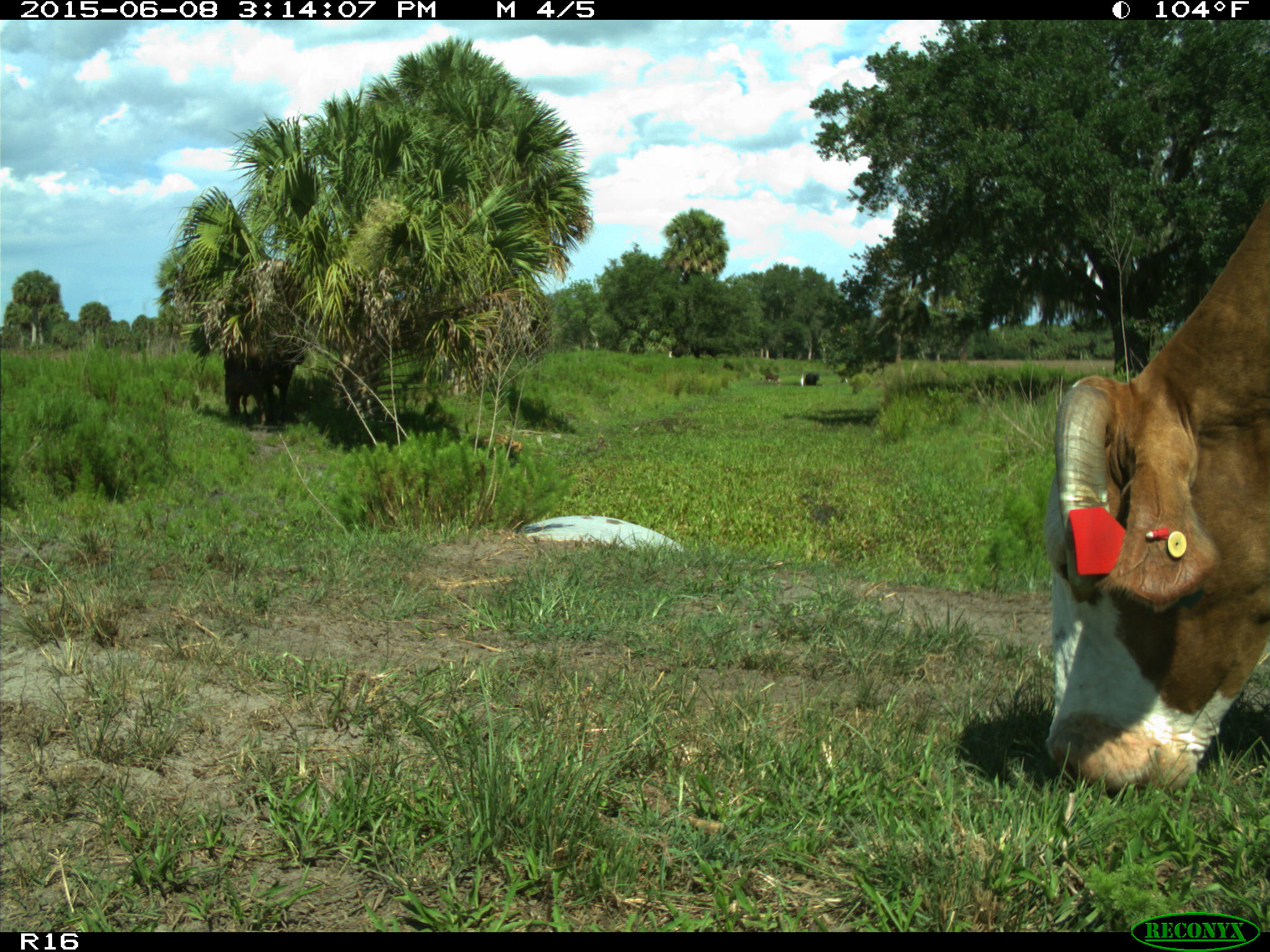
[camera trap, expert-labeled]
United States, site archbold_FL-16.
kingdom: Animalia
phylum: Chordata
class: Mammalia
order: Artiodactyla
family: Bovidae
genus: Bos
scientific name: Bos taurus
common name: domestic cow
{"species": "Bos taurus (domestic cow)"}